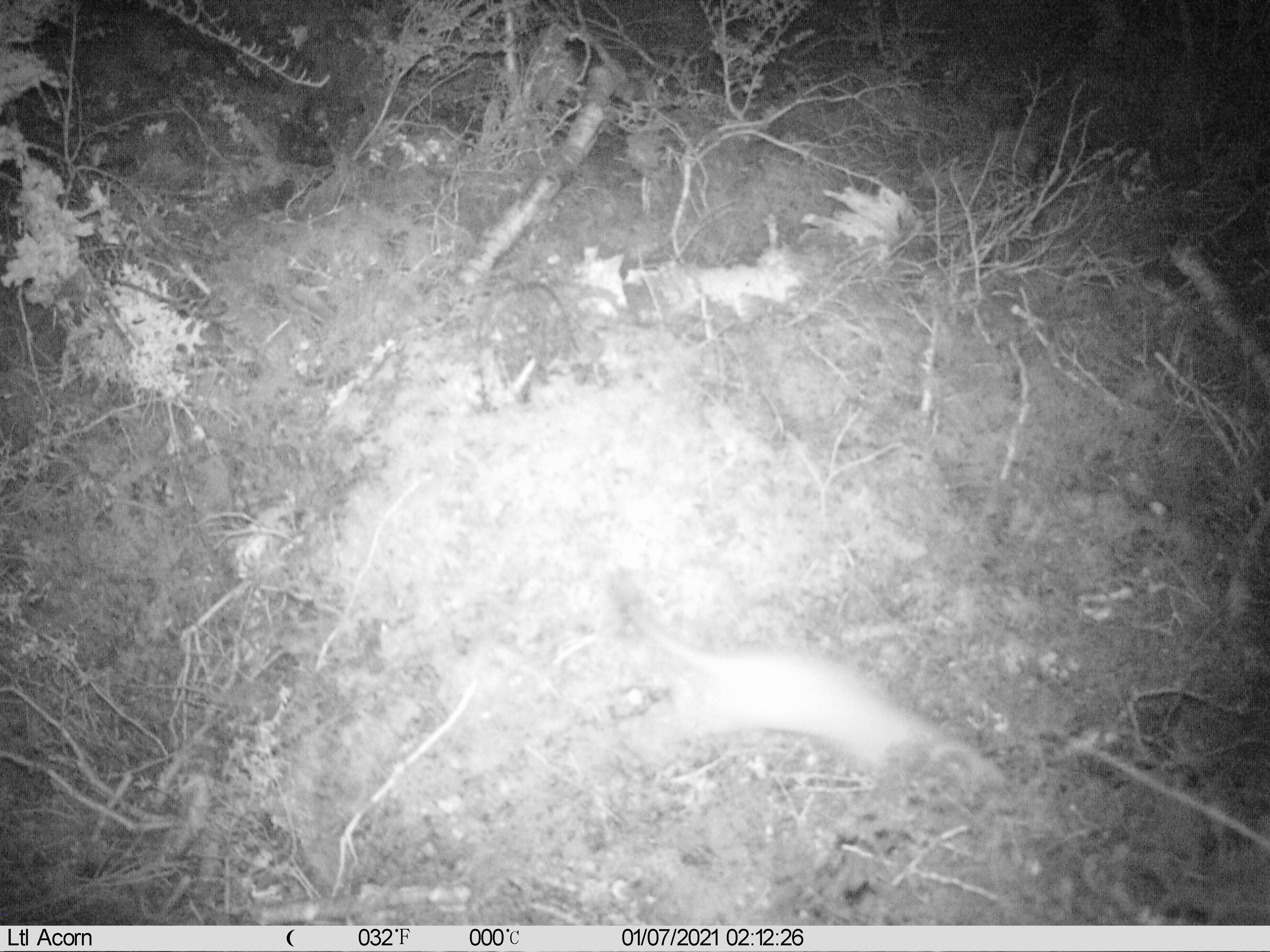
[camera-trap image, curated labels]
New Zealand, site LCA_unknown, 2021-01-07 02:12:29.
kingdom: Animalia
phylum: Chordata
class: Mammalia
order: Carnivora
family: Mustelidae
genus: Mustela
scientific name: Mustela erminea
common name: stoat